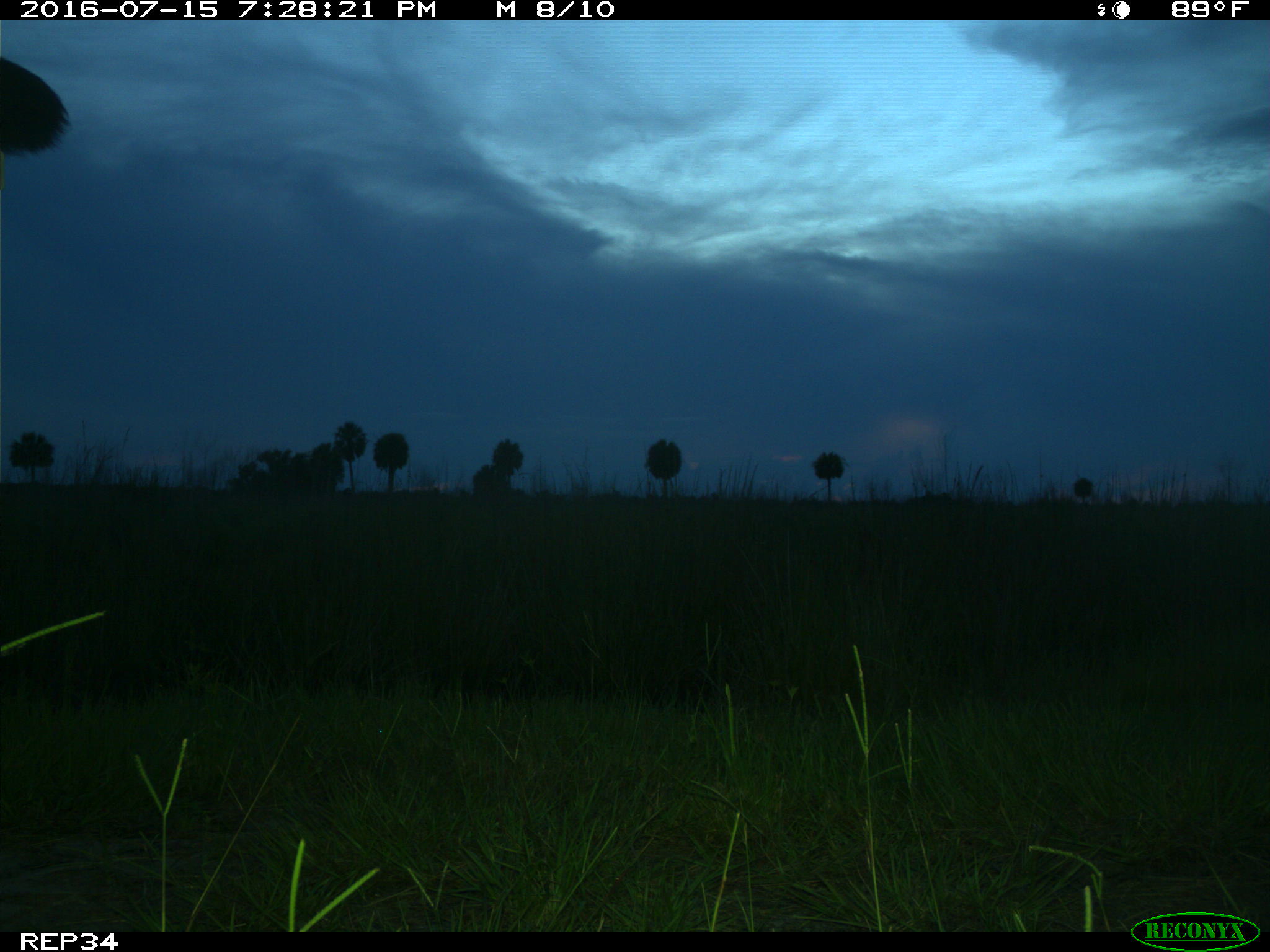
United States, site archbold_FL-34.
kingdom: Animalia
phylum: Chordata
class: Mammalia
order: Artiodactyla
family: Bovidae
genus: Bos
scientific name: Bos taurus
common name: domestic cow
Bos taurus (domestic cow).